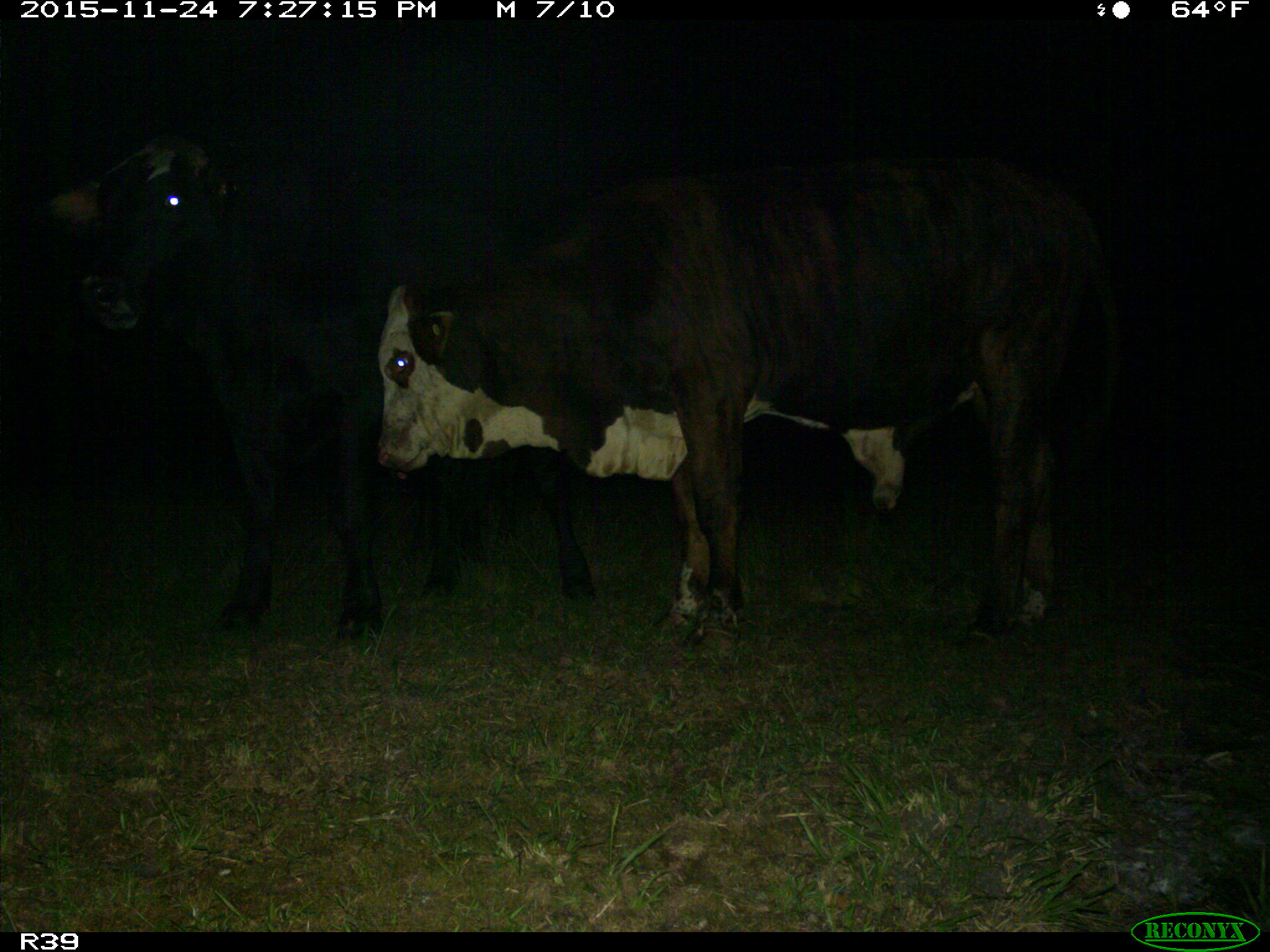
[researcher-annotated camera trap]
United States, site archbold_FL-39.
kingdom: Animalia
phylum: Chordata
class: Mammalia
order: Artiodactyla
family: Bovidae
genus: Bos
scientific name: Bos taurus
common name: domestic cow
Bos taurus (domestic cow).